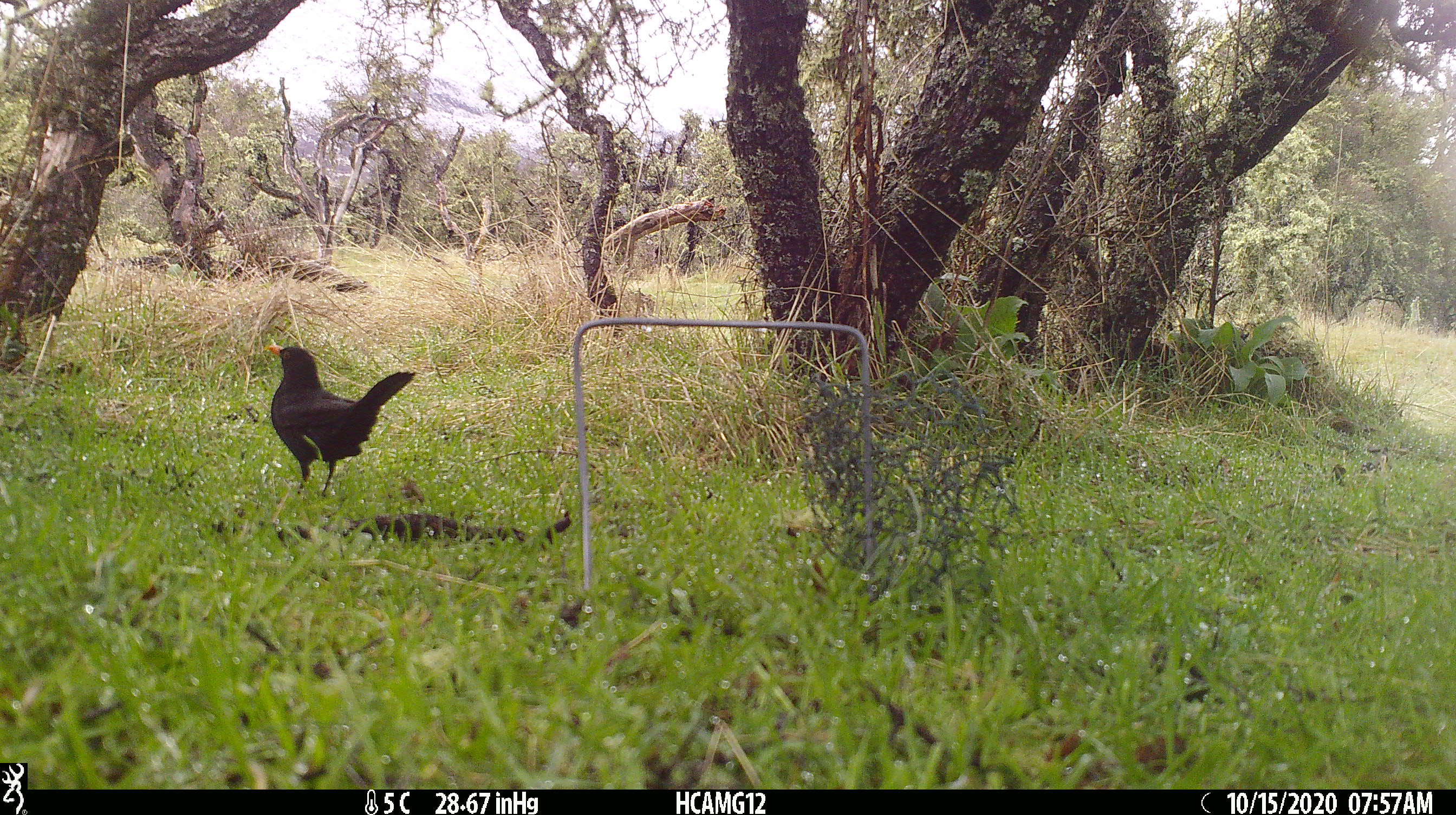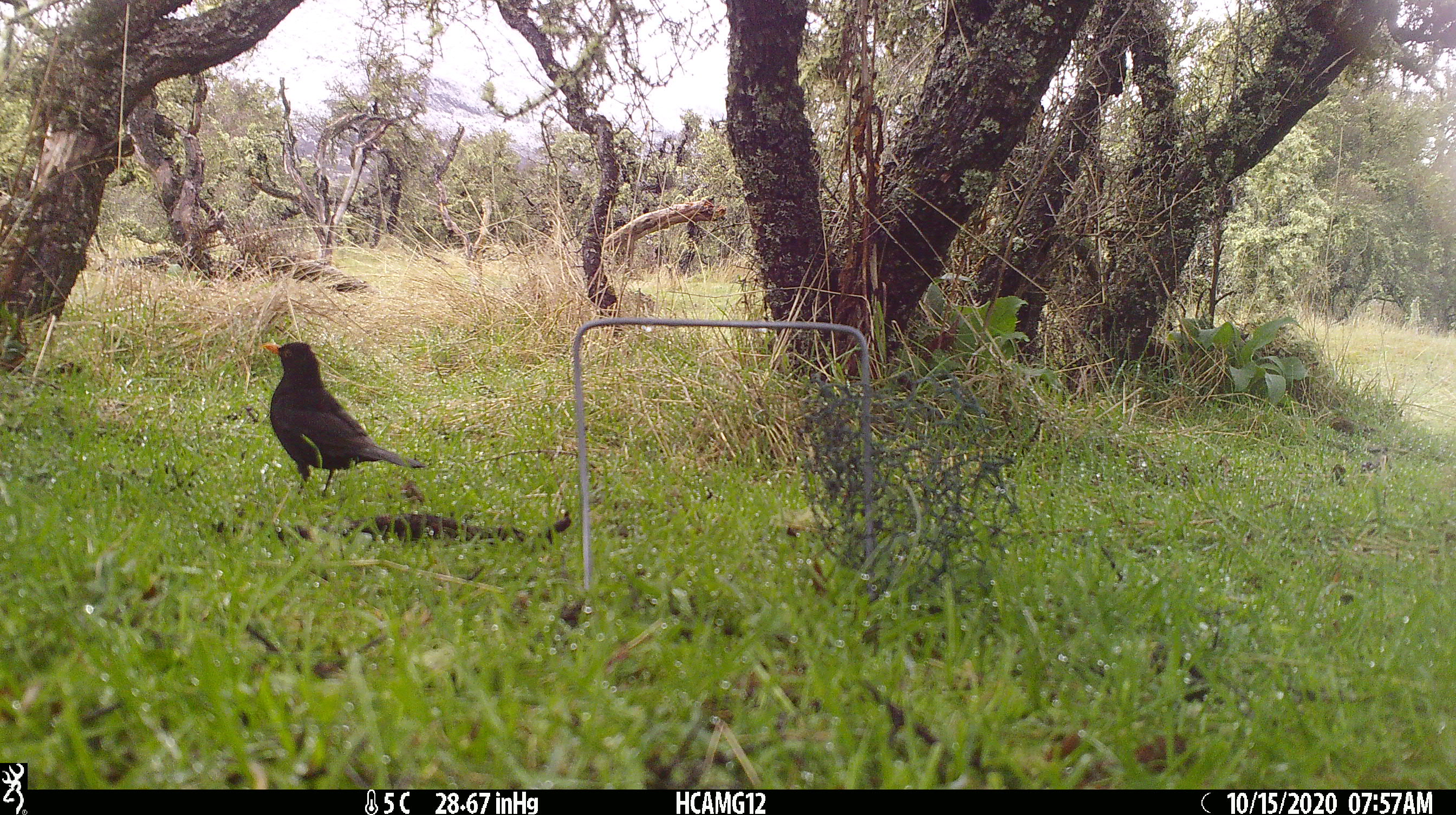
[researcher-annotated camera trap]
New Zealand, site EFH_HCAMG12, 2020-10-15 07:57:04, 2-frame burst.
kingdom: Animalia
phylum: Chordata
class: Aves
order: Passeriformes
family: Turdidae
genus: Turdus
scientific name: Turdus merula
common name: eurasian blackbird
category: blackbird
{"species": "blackbird (eurasian blackbird) (Turdus merula)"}